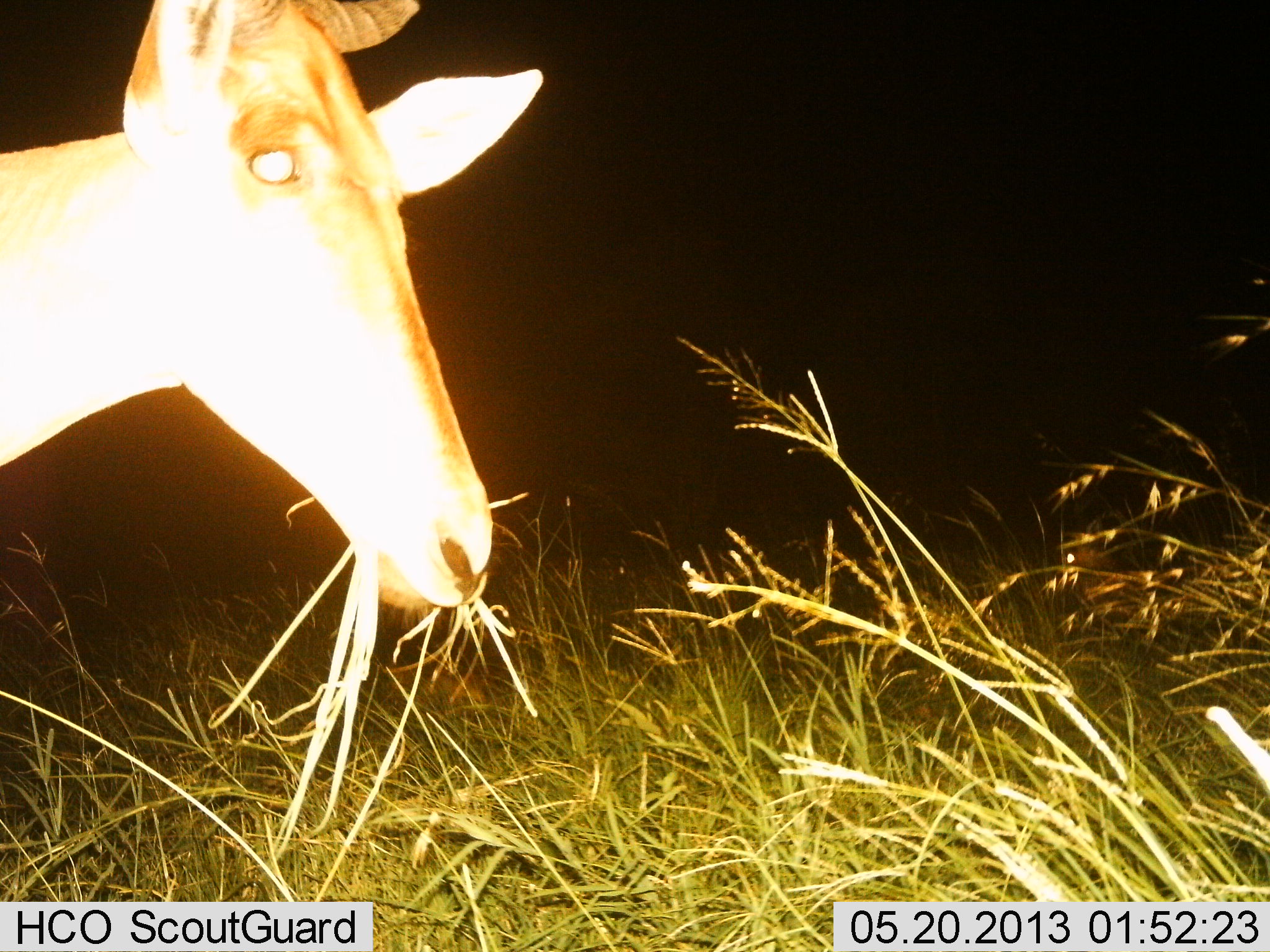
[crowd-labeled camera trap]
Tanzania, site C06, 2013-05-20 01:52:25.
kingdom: Animalia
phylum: Chordata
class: Mammalia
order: Artiodactyla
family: Bovidae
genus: Alcelaphus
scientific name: Alcelaphus buselaphus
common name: hartebeest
Hartebeest (Alcelaphus buselaphus), count 1. Behavior (volunteer vote fractions): standing 23%, resting 5%, moving 0%, interacting 0%. Young present (vote fraction): 0%. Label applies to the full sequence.